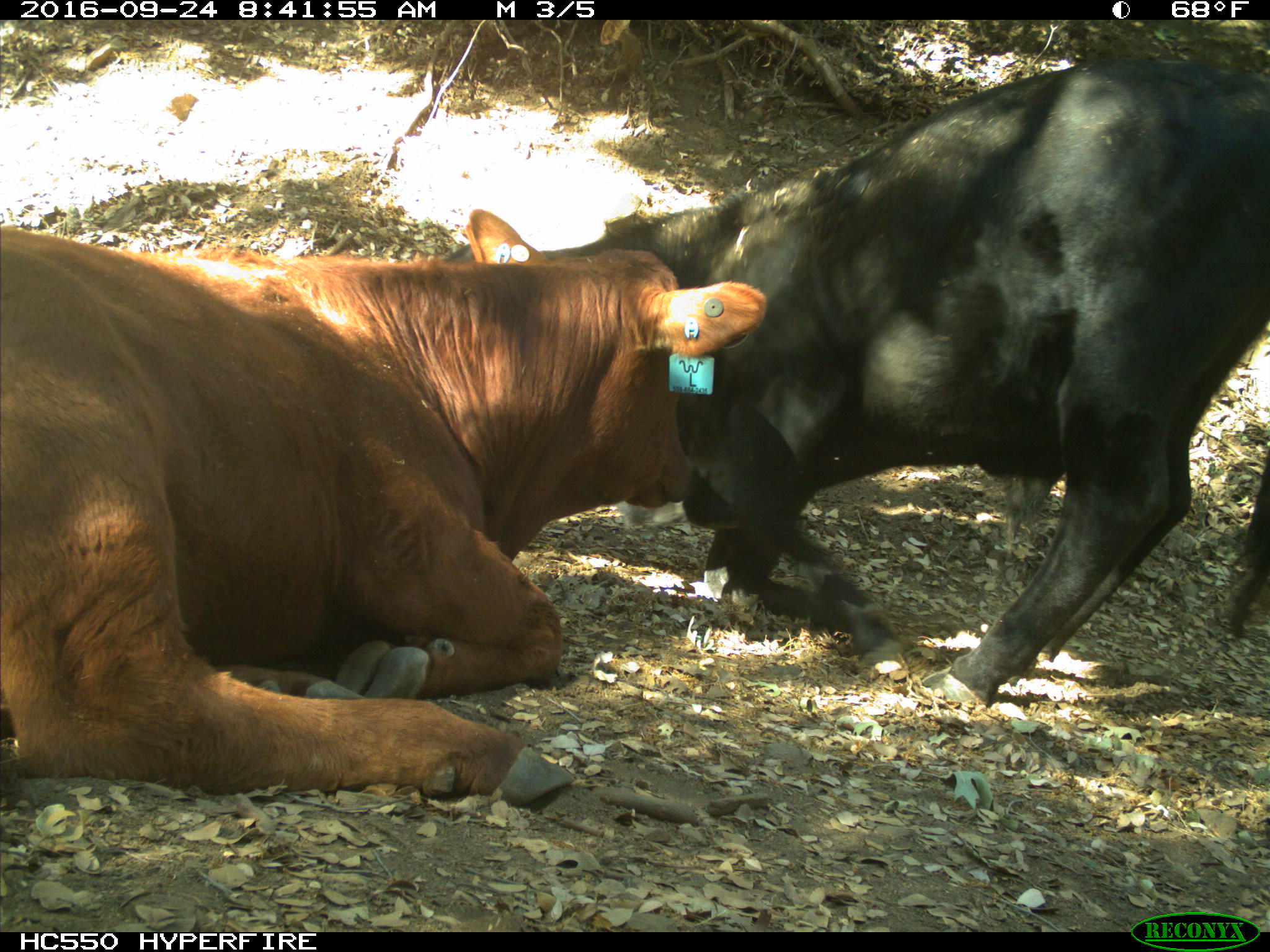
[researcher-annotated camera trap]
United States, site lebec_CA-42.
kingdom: Animalia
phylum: Chordata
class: Mammalia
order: Artiodactyla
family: Bovidae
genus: Bos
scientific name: Bos taurus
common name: domestic cow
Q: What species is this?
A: Bos taurus (domestic cow).